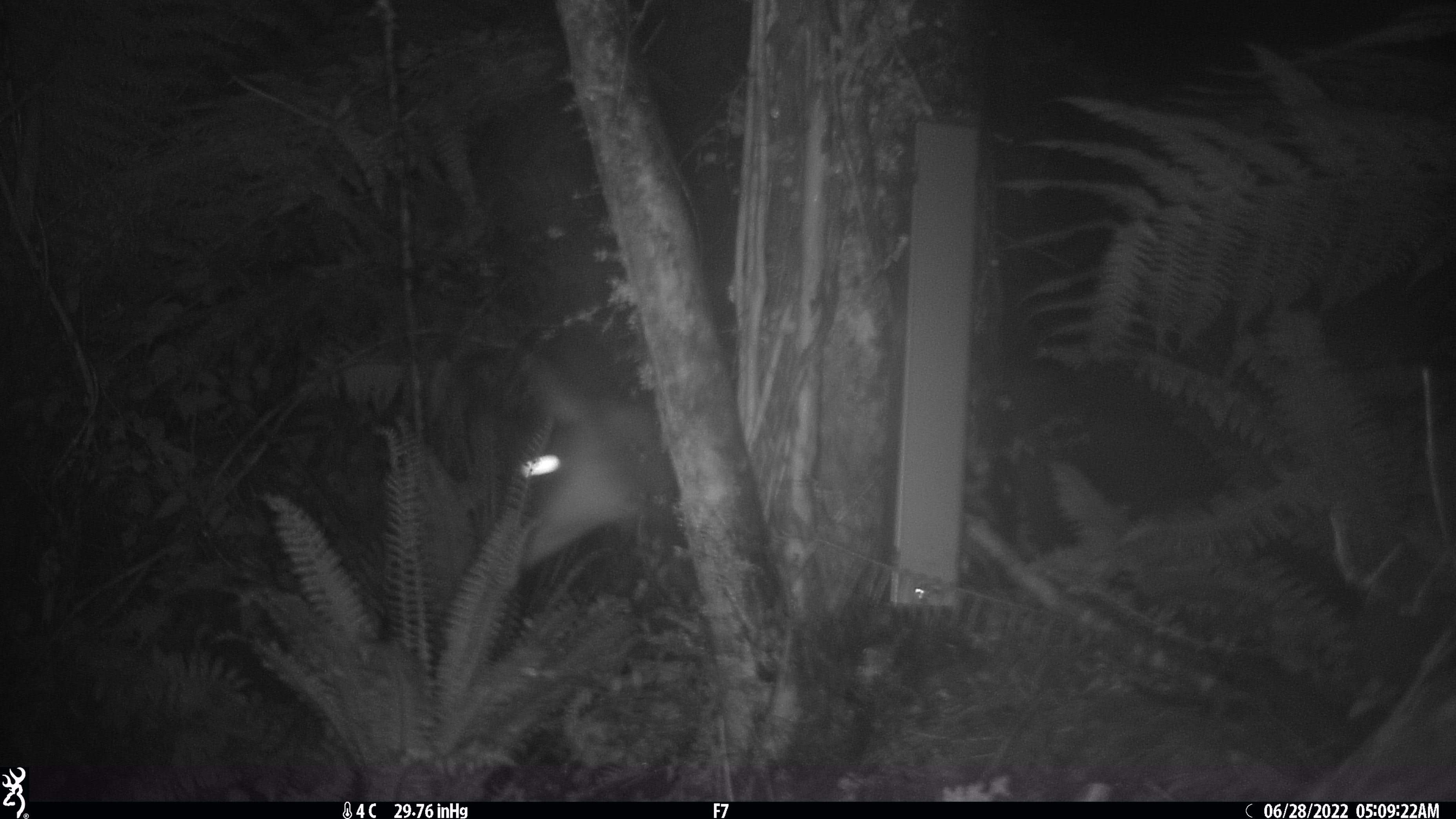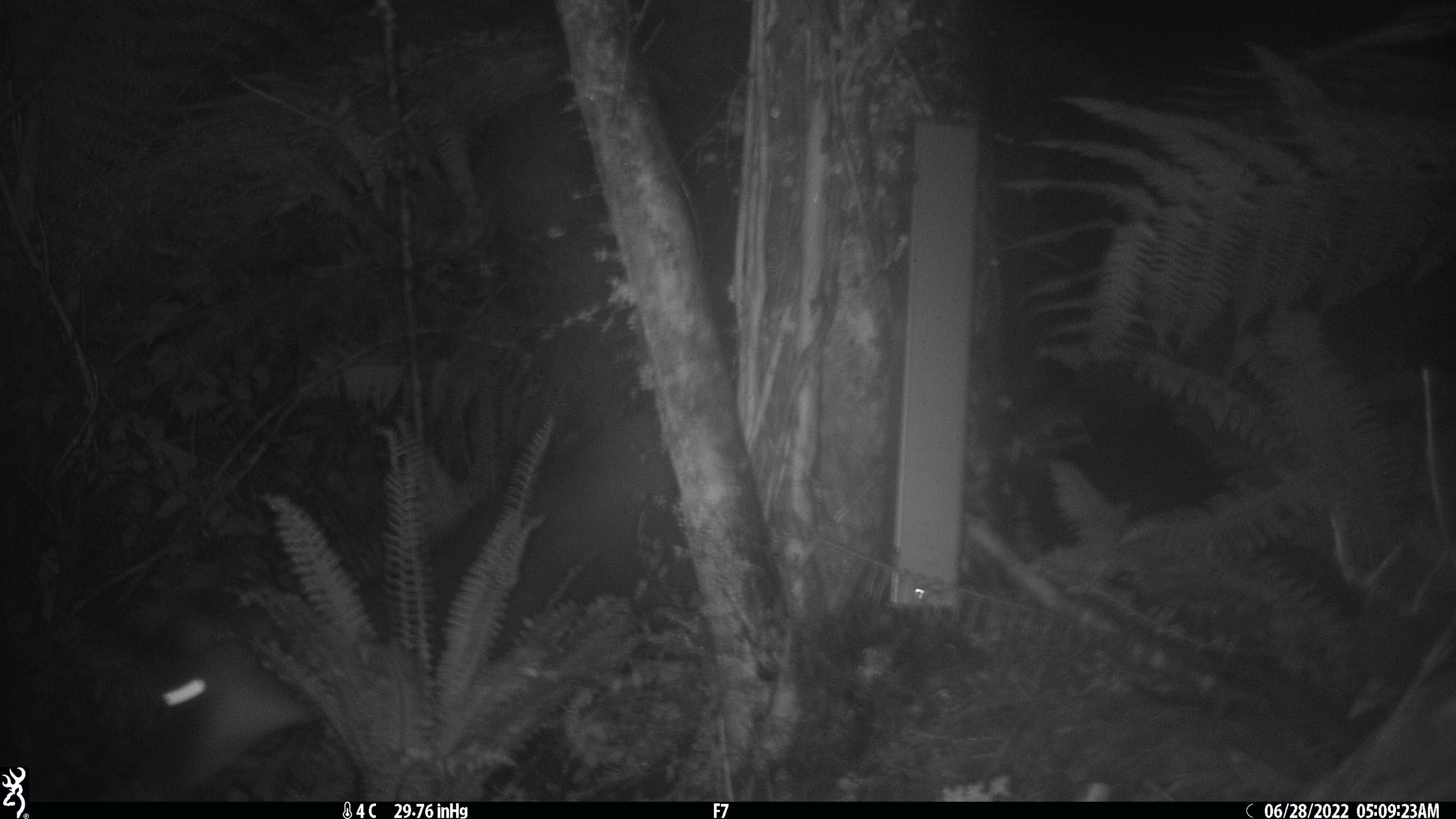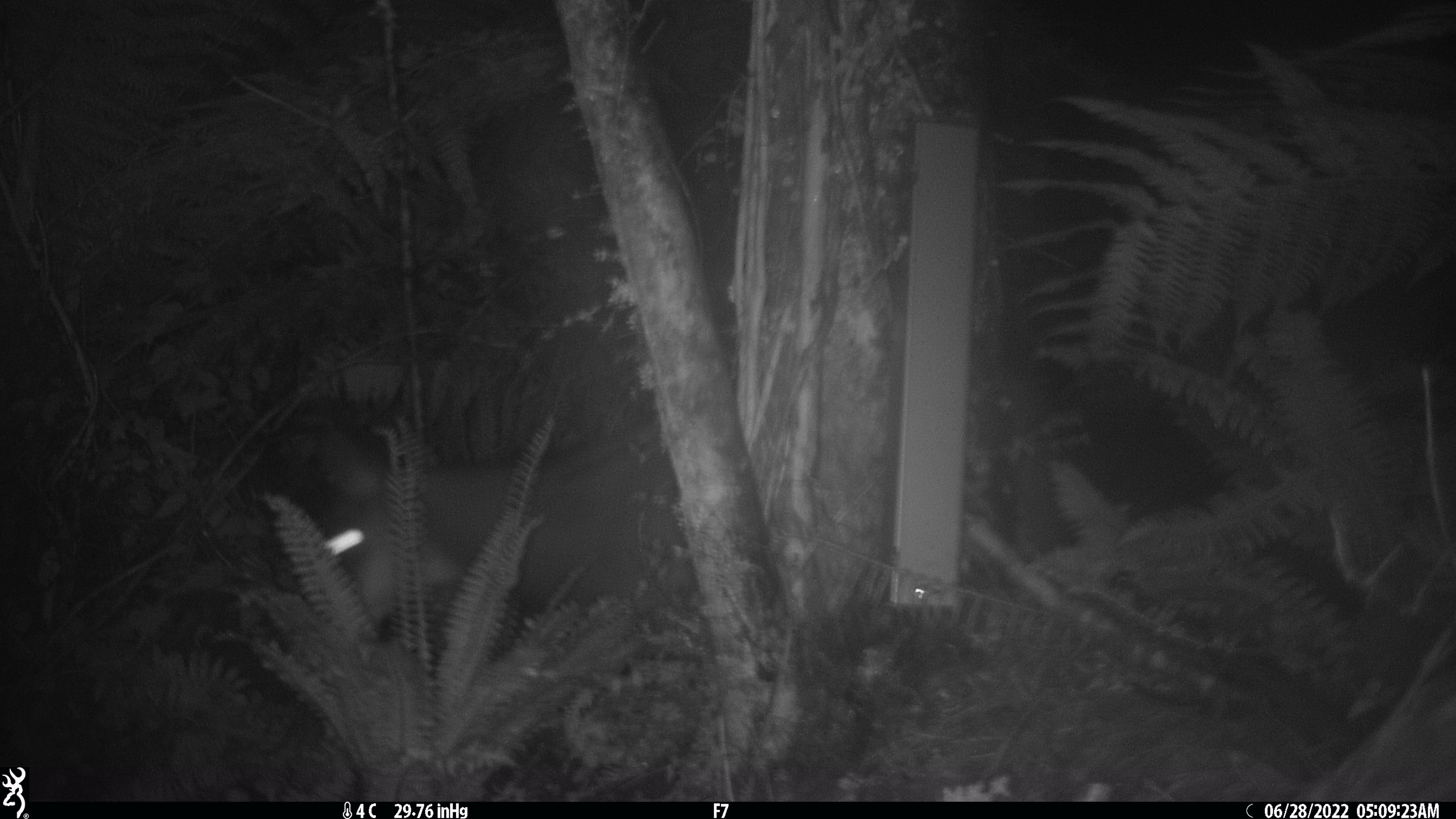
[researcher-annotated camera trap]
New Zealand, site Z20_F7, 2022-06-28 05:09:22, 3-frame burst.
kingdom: Animalia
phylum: Chordata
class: Mammalia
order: Artiodactyla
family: Bovidae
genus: Rupicapra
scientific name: Rupicapra rupicapra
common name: alpine chamois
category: chamois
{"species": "chamois (alpine chamois) (Rupicapra rupicapra)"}